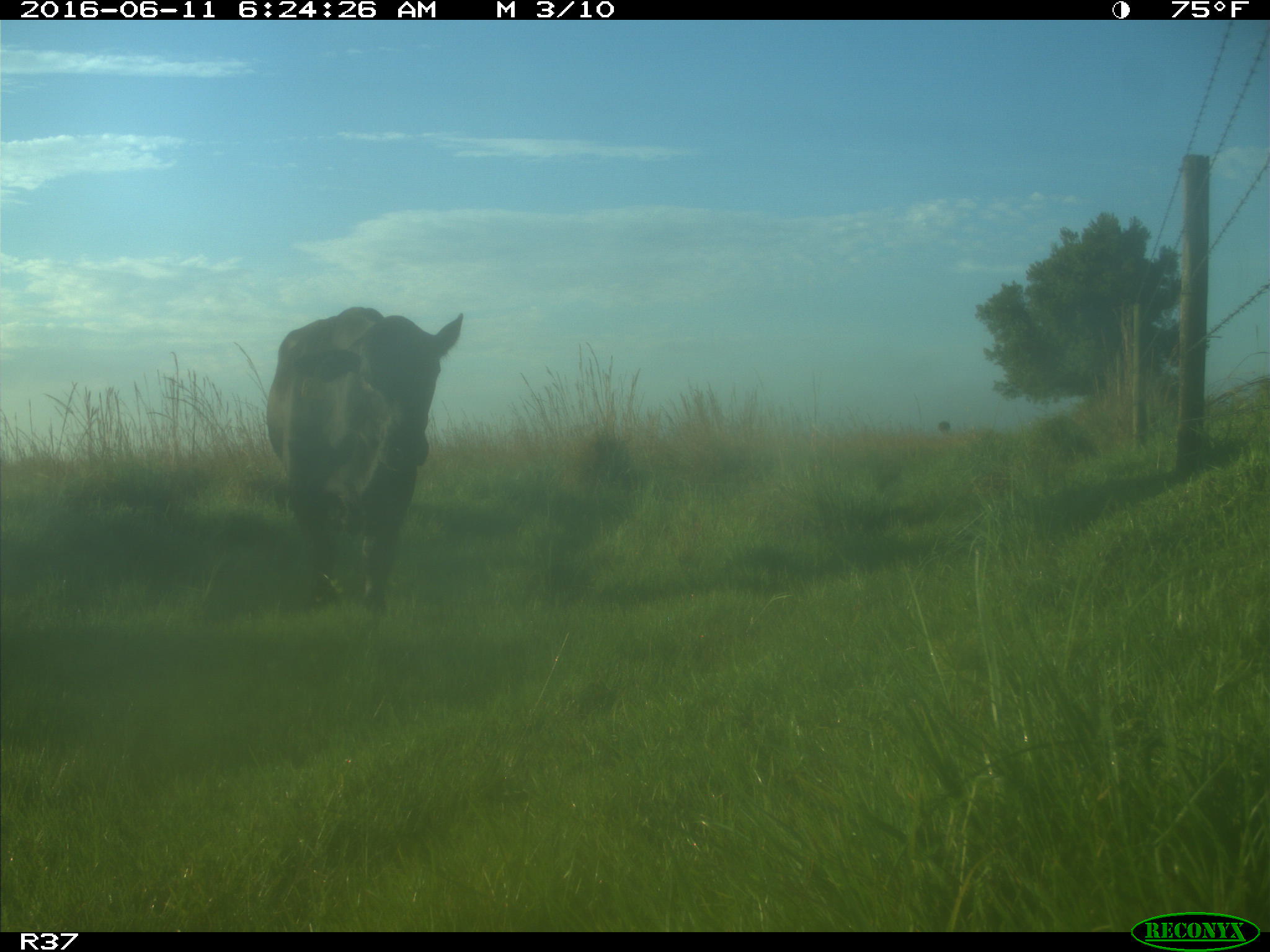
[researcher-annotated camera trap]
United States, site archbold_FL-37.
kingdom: Animalia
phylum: Chordata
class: Mammalia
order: Artiodactyla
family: Bovidae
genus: Bos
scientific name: Bos taurus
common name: domestic cow